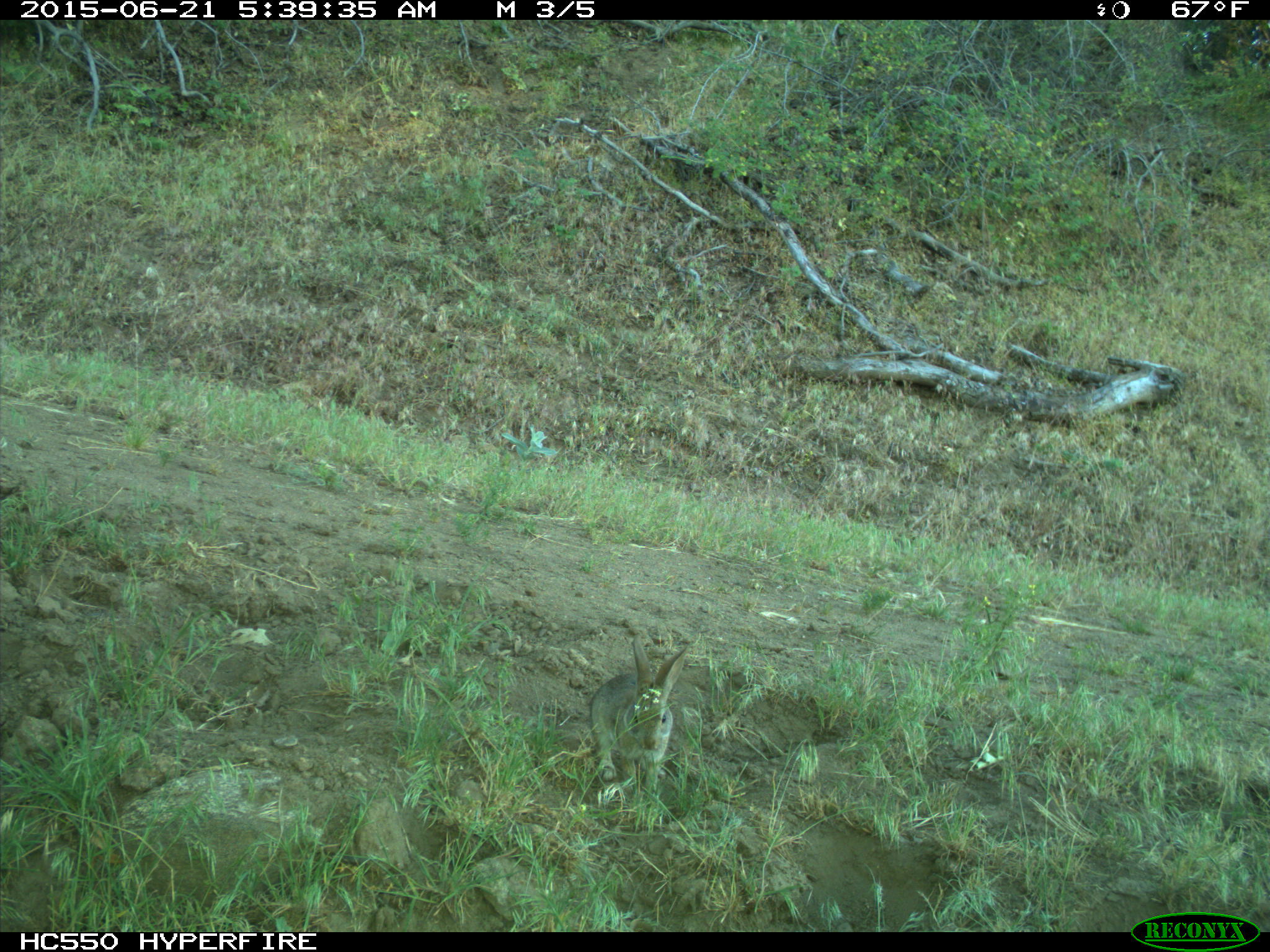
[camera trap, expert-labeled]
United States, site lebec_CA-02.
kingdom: Animalia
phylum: Chordata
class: Mammalia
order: Lagomorpha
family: Leporidae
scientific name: Leporidae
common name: rabbits and hares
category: unidentified rabbit